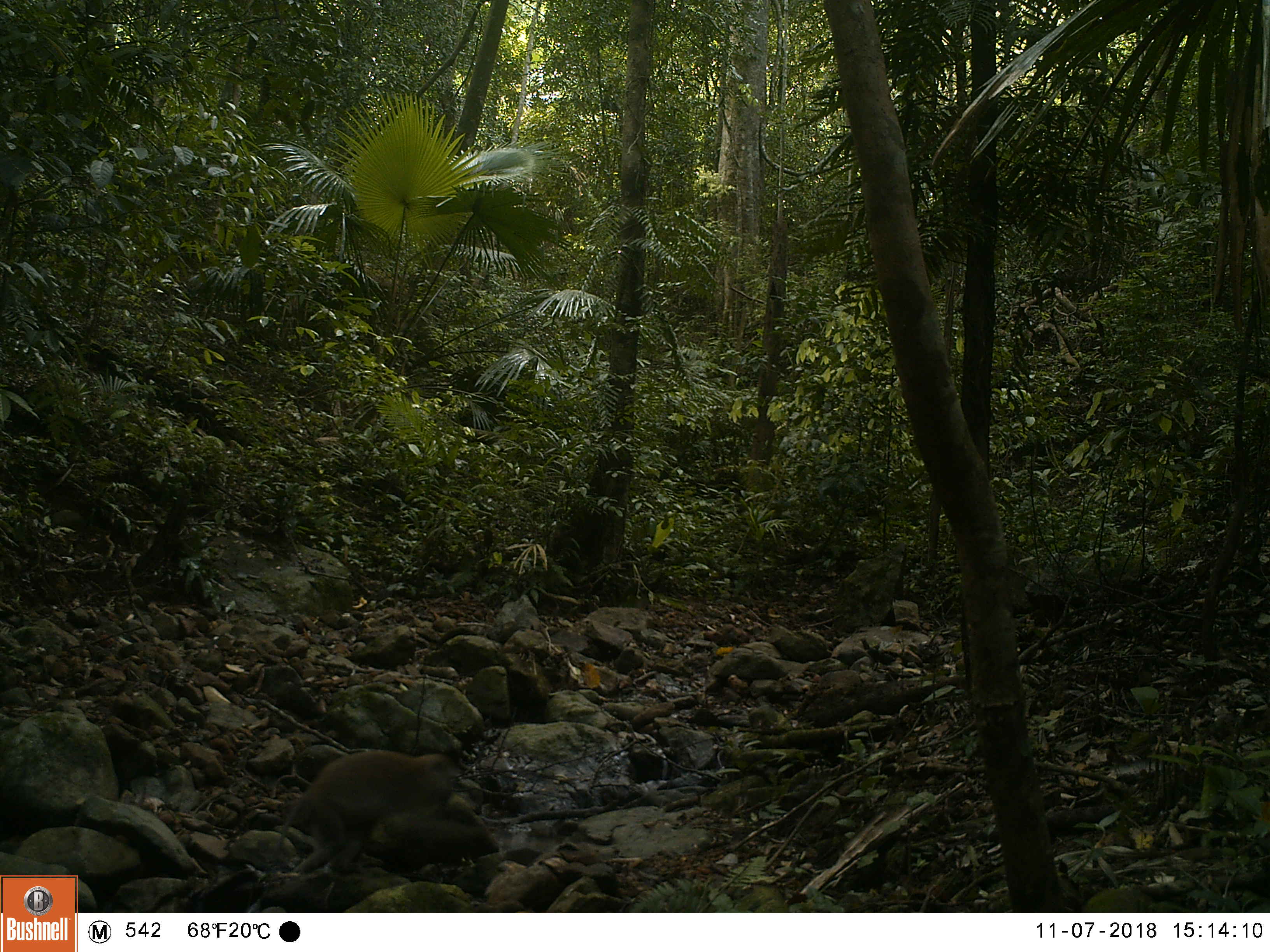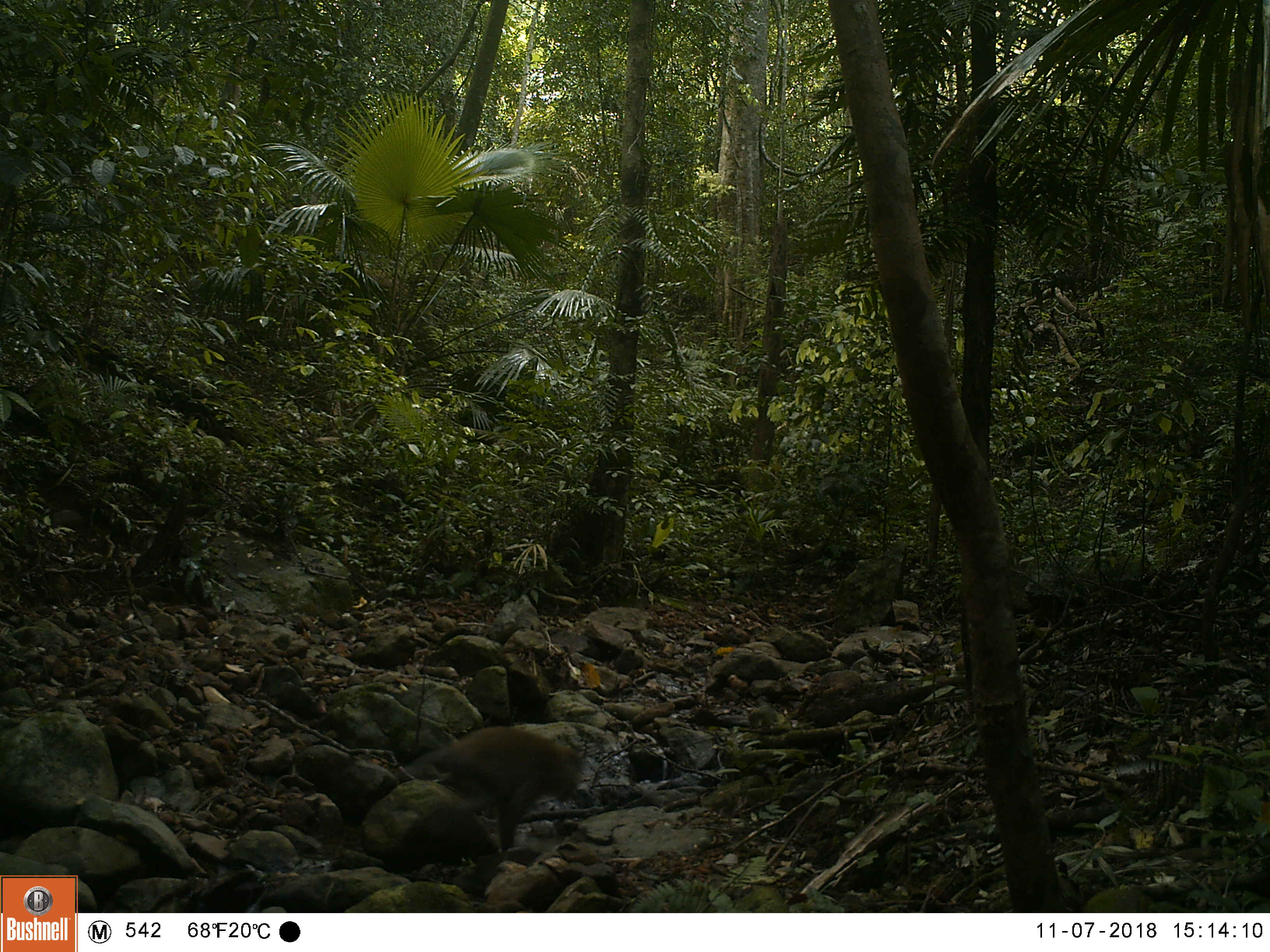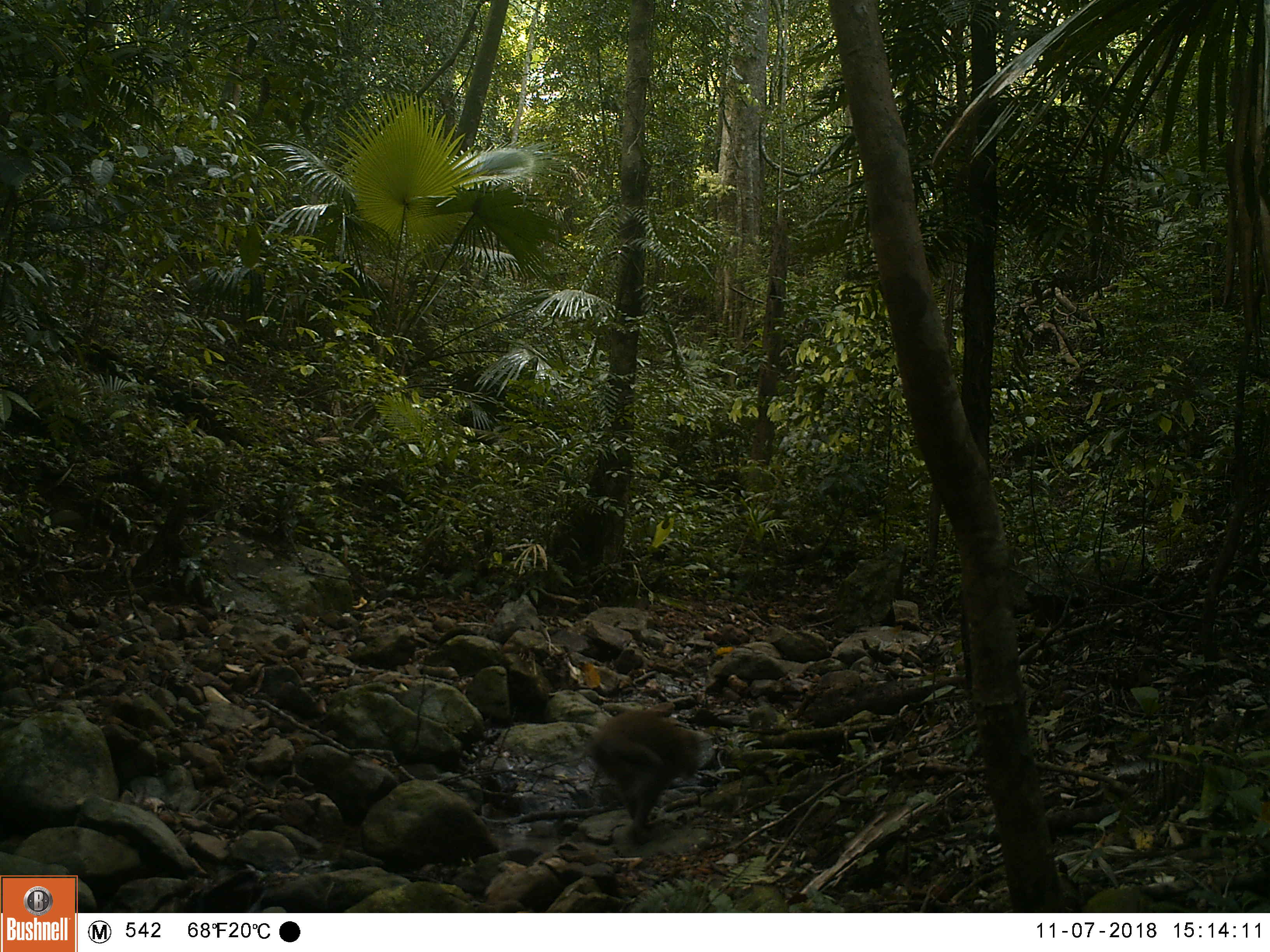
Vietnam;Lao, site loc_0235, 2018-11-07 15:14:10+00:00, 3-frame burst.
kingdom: Animalia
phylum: Chordata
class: Mammalia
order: Primates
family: Cercopithecidae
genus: Macaca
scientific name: Macaca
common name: macaques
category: assam or rhesus macaque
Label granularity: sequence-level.